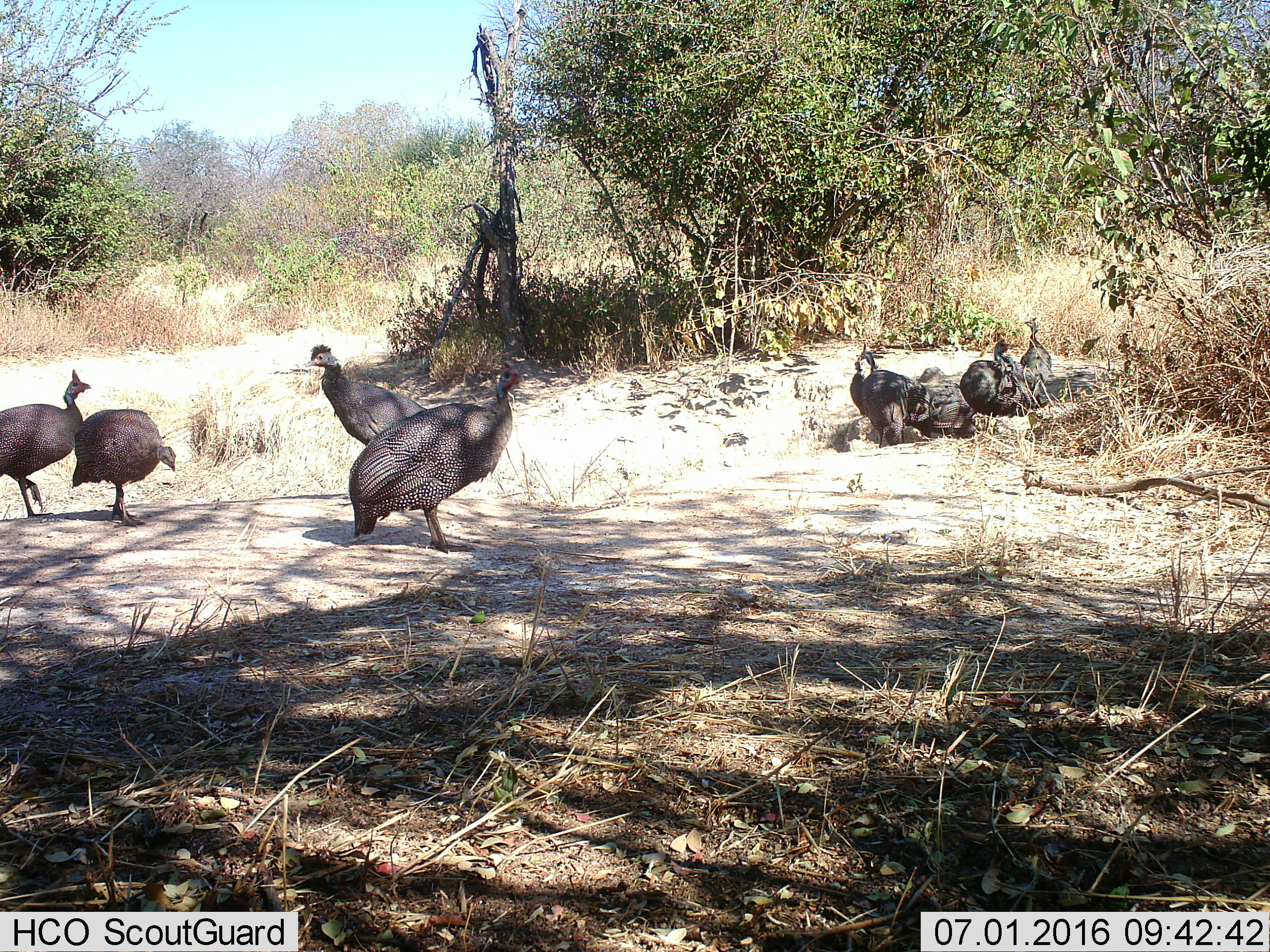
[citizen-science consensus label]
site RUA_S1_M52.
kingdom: Animalia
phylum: Chordata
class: Aves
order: Galliformes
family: Numididae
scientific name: Numididae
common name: guineafowl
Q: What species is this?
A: Guineafowl (Numididae).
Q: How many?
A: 8.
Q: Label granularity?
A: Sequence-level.